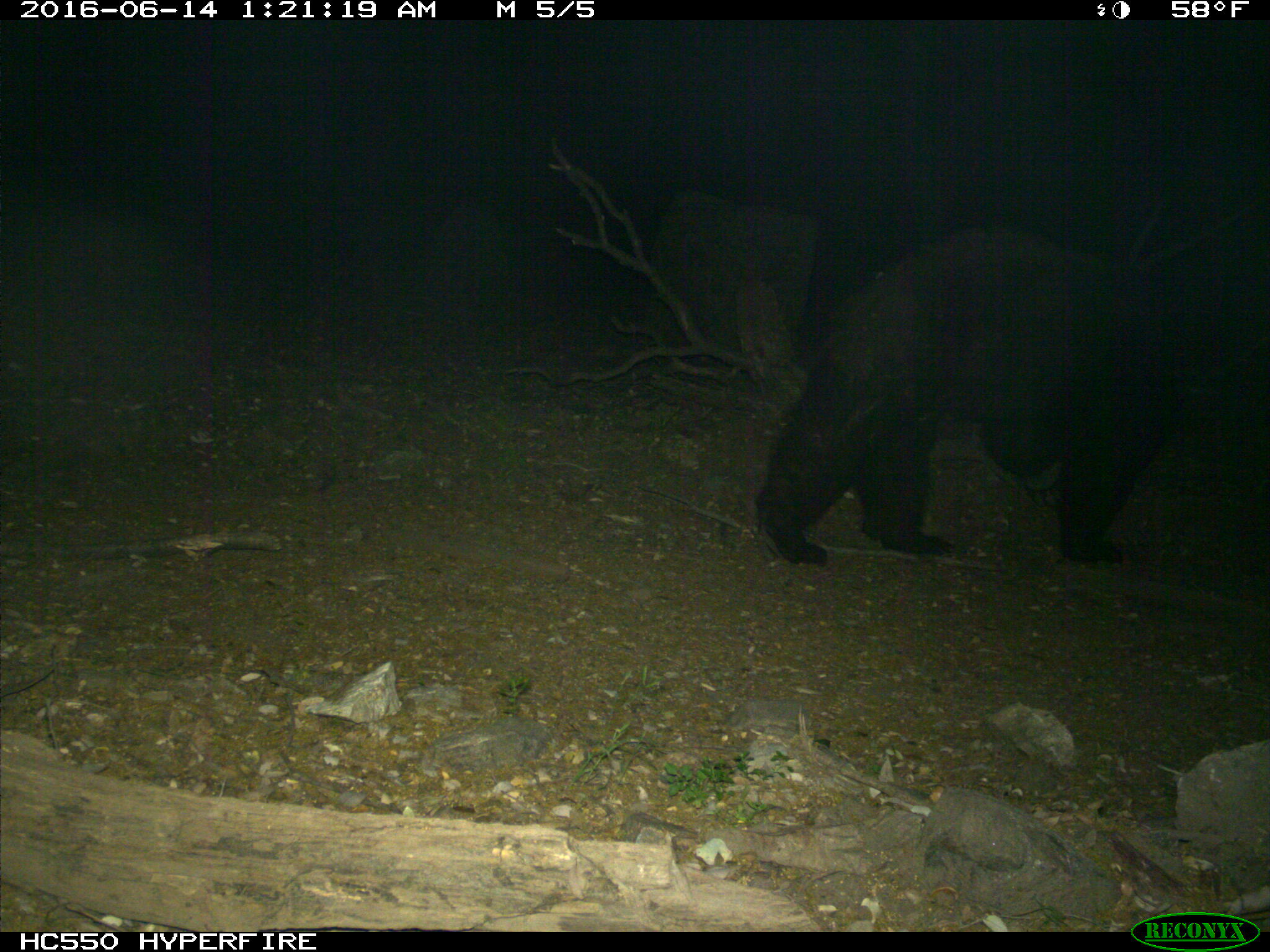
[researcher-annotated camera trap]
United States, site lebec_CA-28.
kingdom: Animalia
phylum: Chordata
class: Mammalia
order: Carnivora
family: Ursidae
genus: Ursus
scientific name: Ursus americanus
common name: american black bear